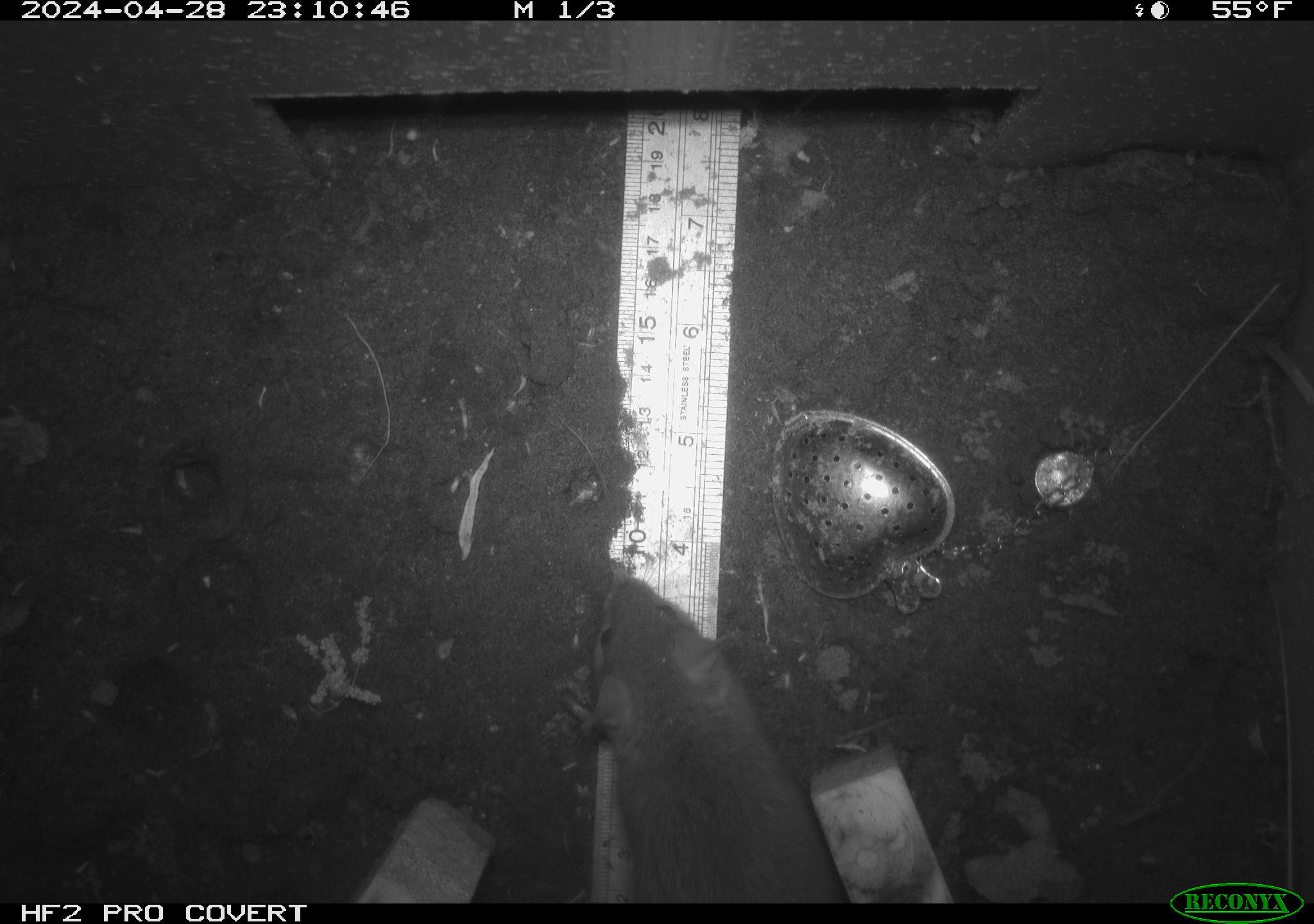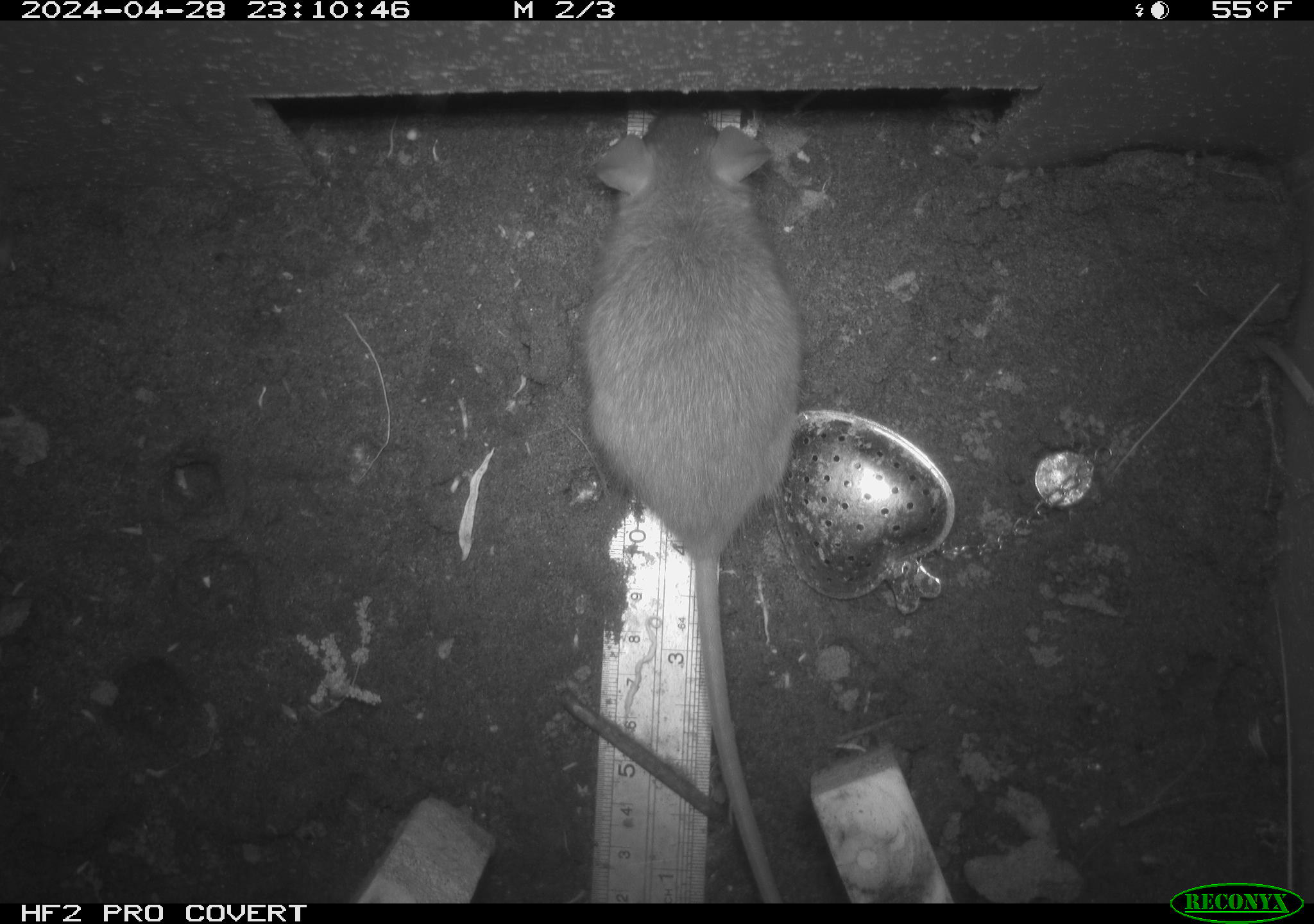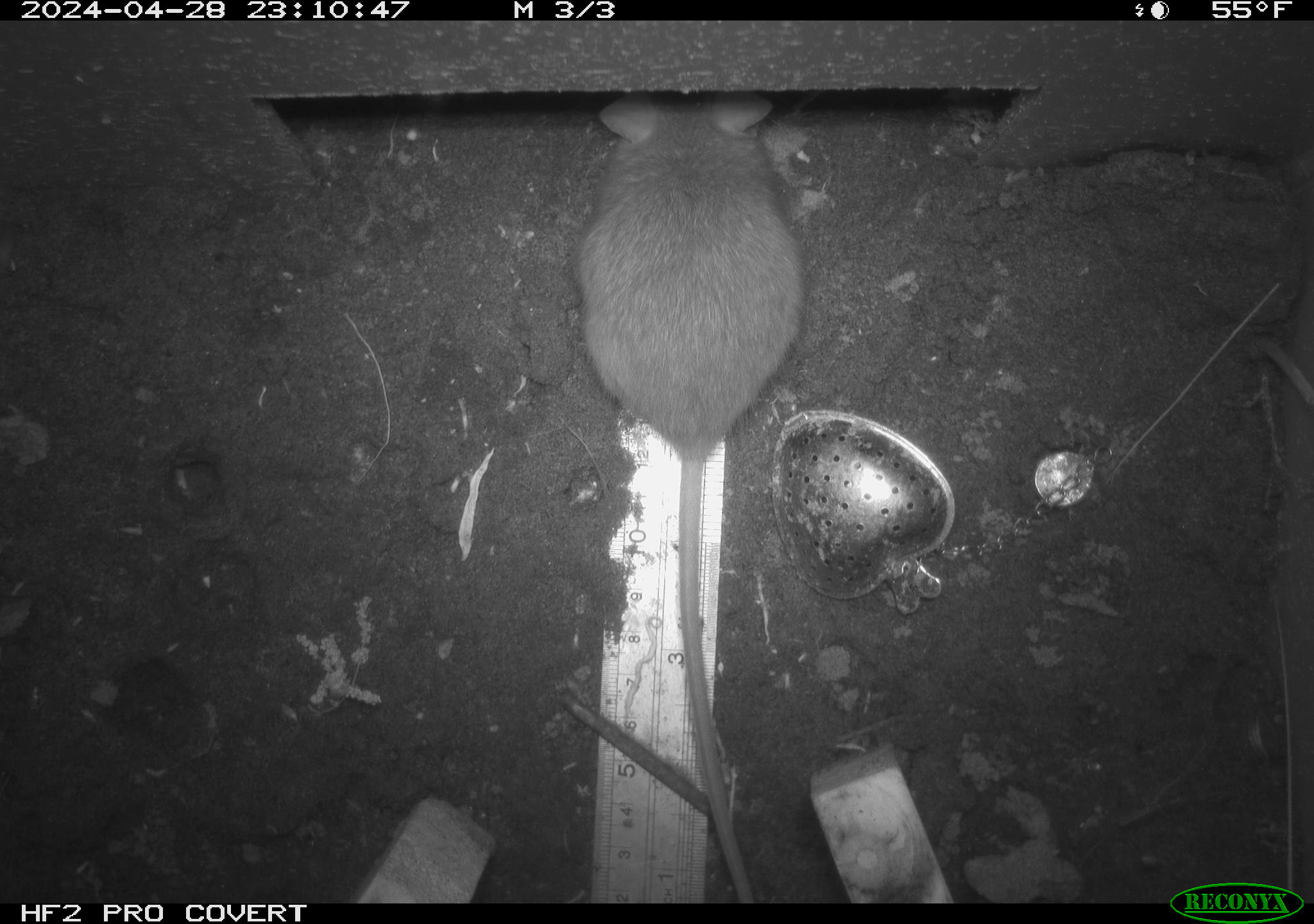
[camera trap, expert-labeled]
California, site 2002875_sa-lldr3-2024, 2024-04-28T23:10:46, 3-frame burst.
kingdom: Animalia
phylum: Chordata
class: Mammalia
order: Rodentia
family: Muridae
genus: Rattus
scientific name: Rattus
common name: rat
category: rattus species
Rattus species (rat) (Rattus).